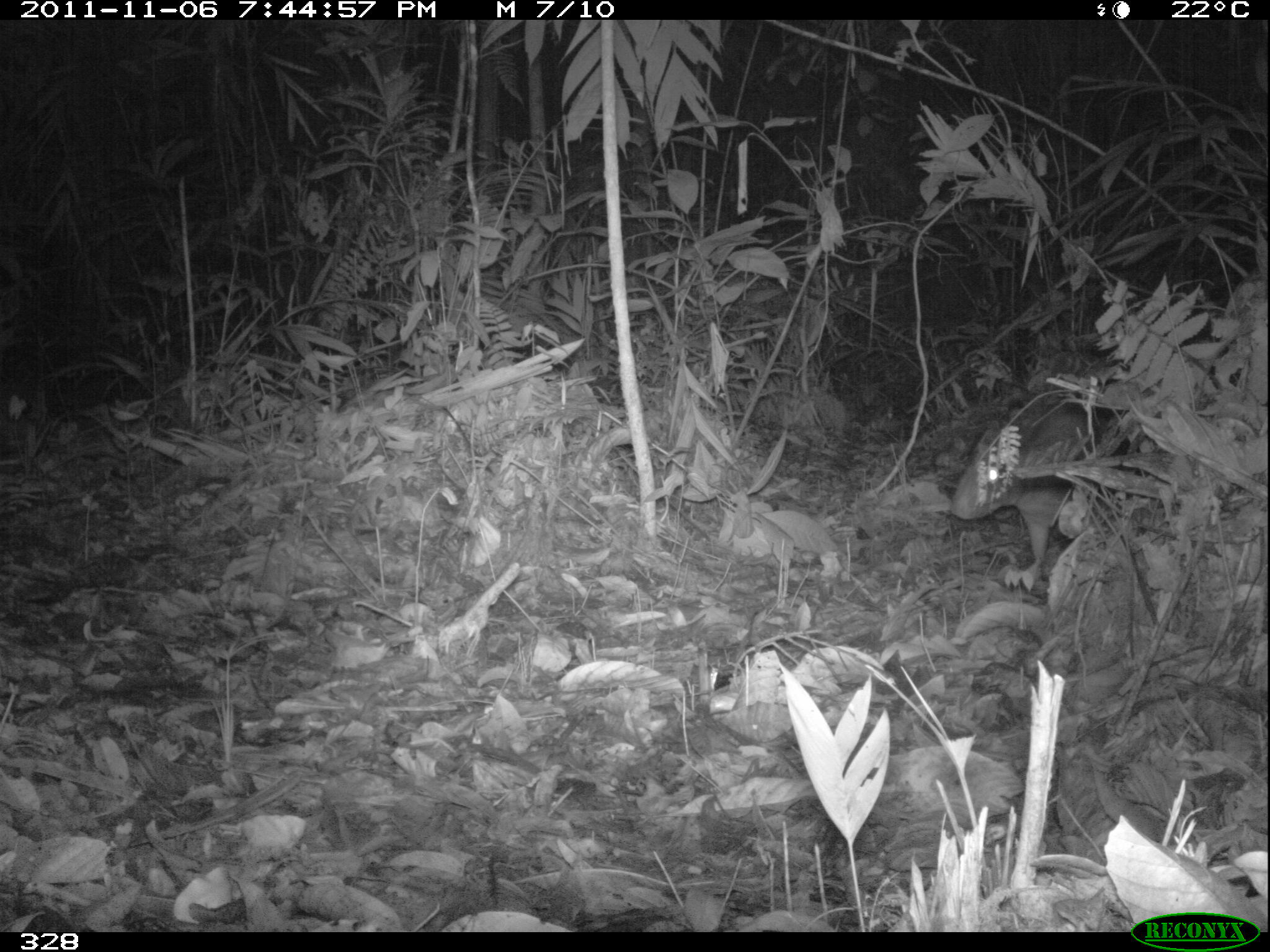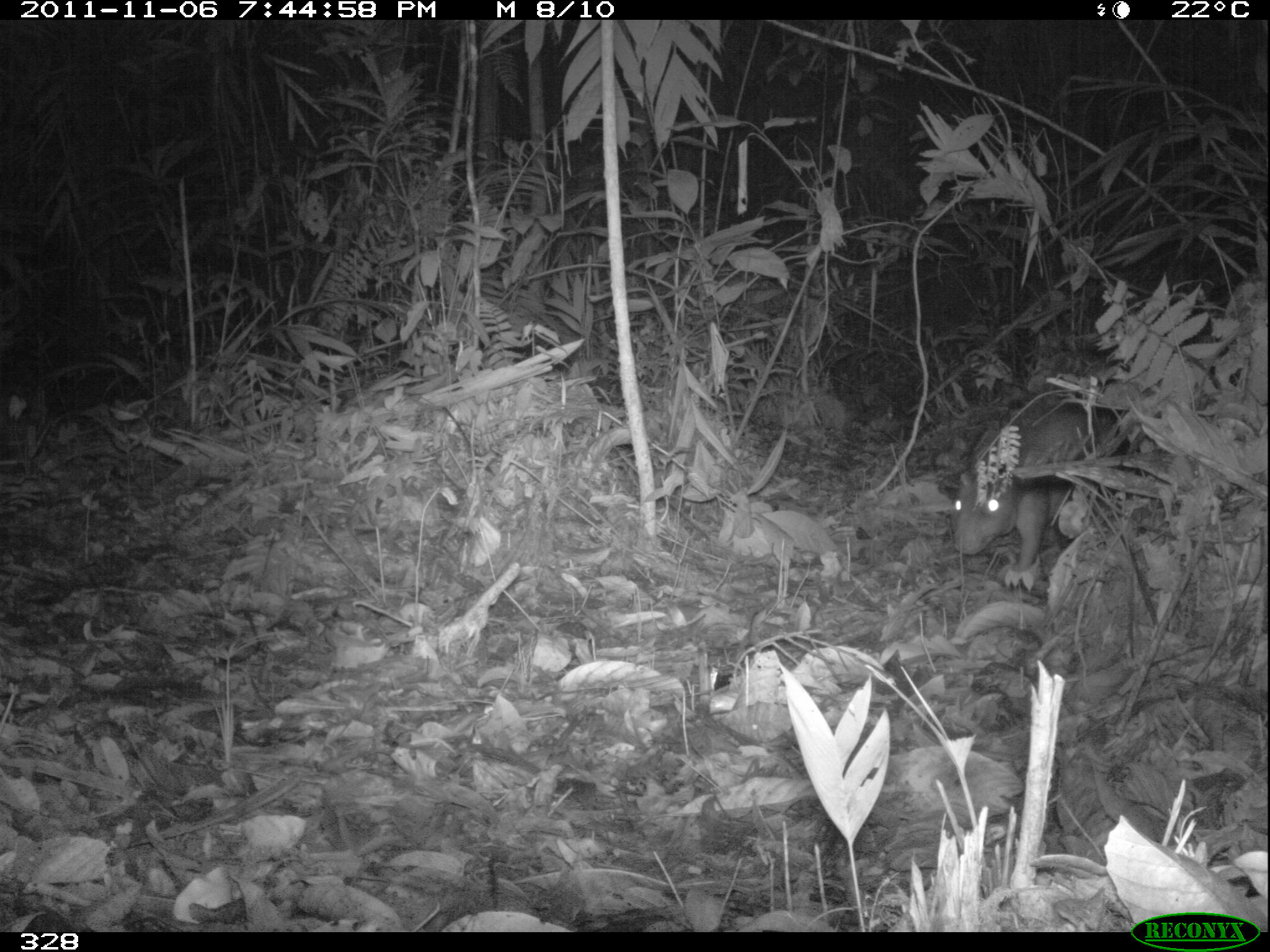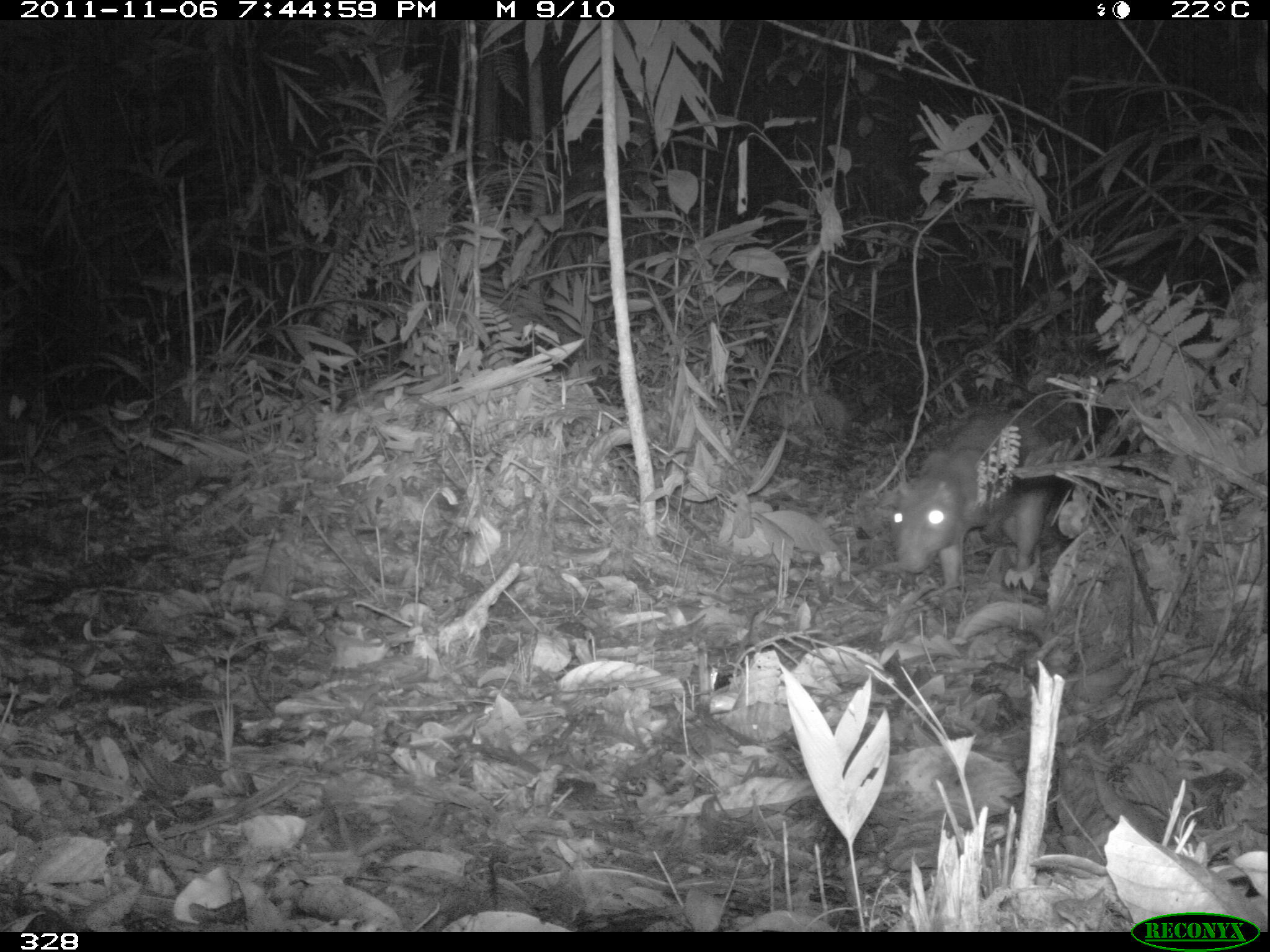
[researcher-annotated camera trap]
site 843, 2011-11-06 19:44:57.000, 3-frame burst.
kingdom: Animalia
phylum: Chordata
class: Mammalia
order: Rodentia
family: Cuniculidae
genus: Cuniculus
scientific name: Cuniculus paca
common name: spotted paca